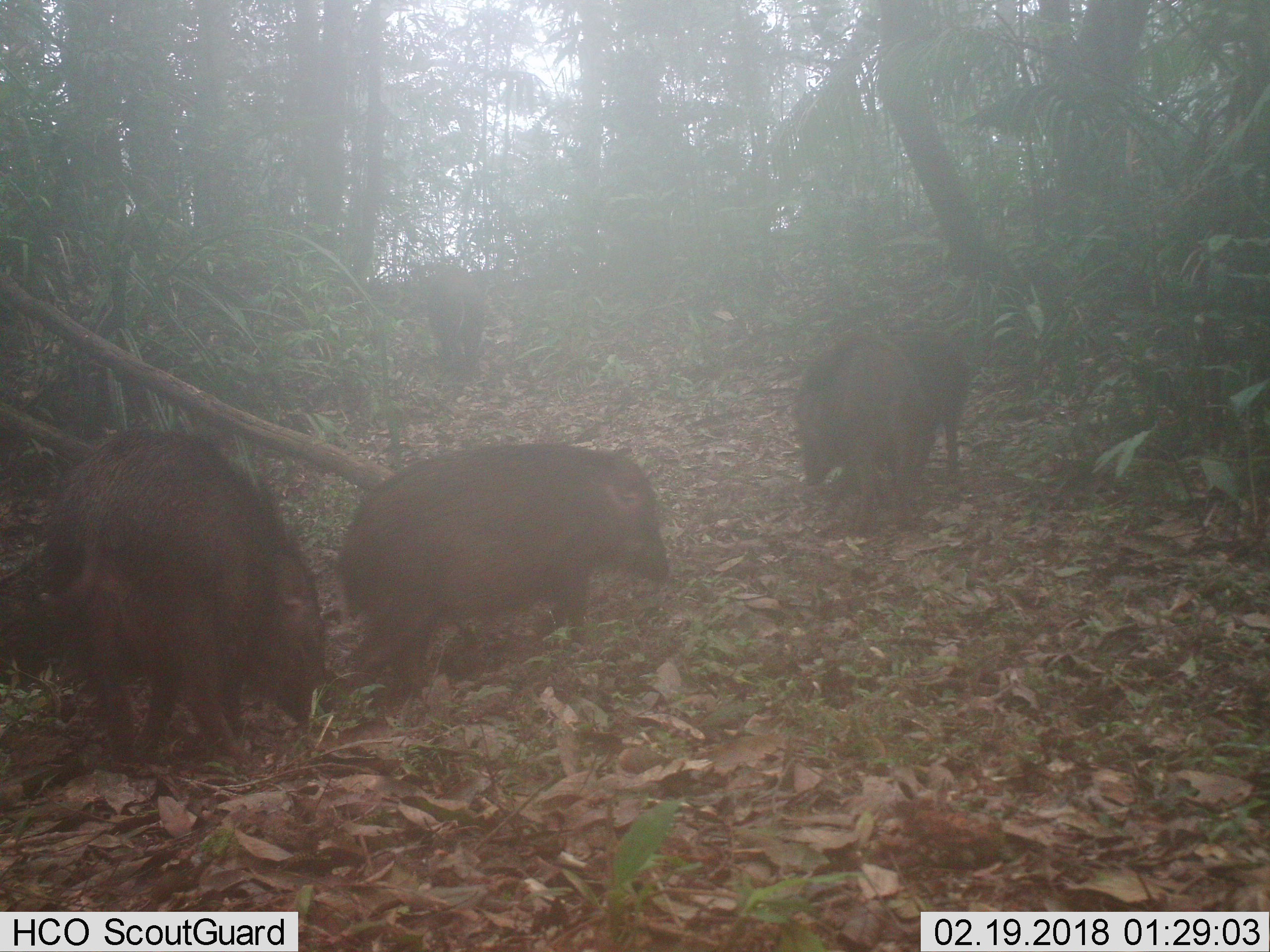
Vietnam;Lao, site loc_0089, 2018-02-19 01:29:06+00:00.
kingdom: Animalia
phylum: Chordata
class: Mammalia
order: Artiodactyla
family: Suidae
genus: Sus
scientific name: Sus scrofa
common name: eurasian wild pig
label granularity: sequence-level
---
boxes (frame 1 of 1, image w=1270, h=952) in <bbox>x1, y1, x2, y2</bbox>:
eurasian wild pig: <bbox>39, 424, 338, 765</bbox>; <bbox>330, 440, 672, 698</bbox>; <bbox>791, 331, 929, 536</bbox>; <bbox>885, 331, 970, 476</bbox>; <bbox>428, 268, 485, 370</bbox>